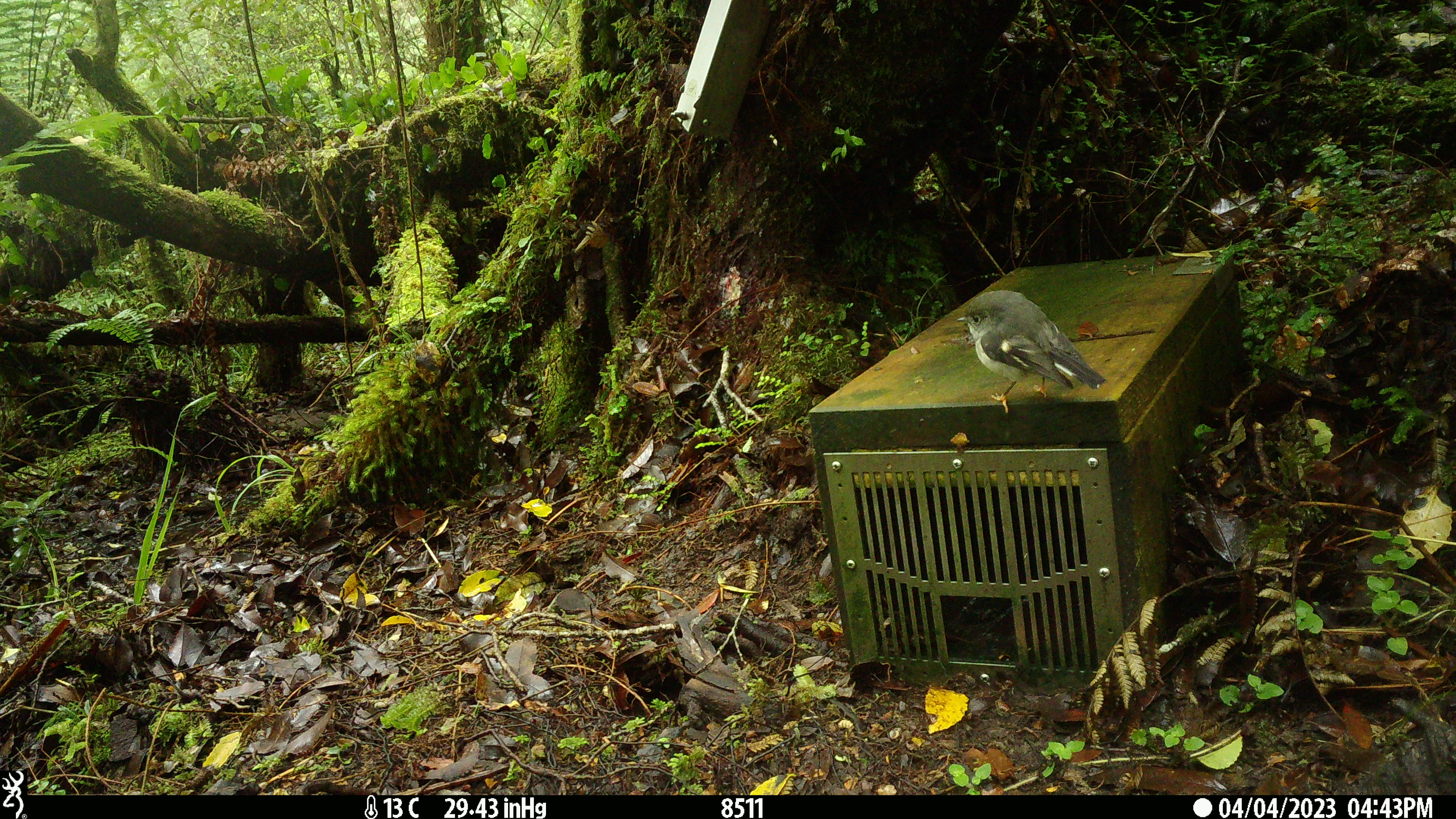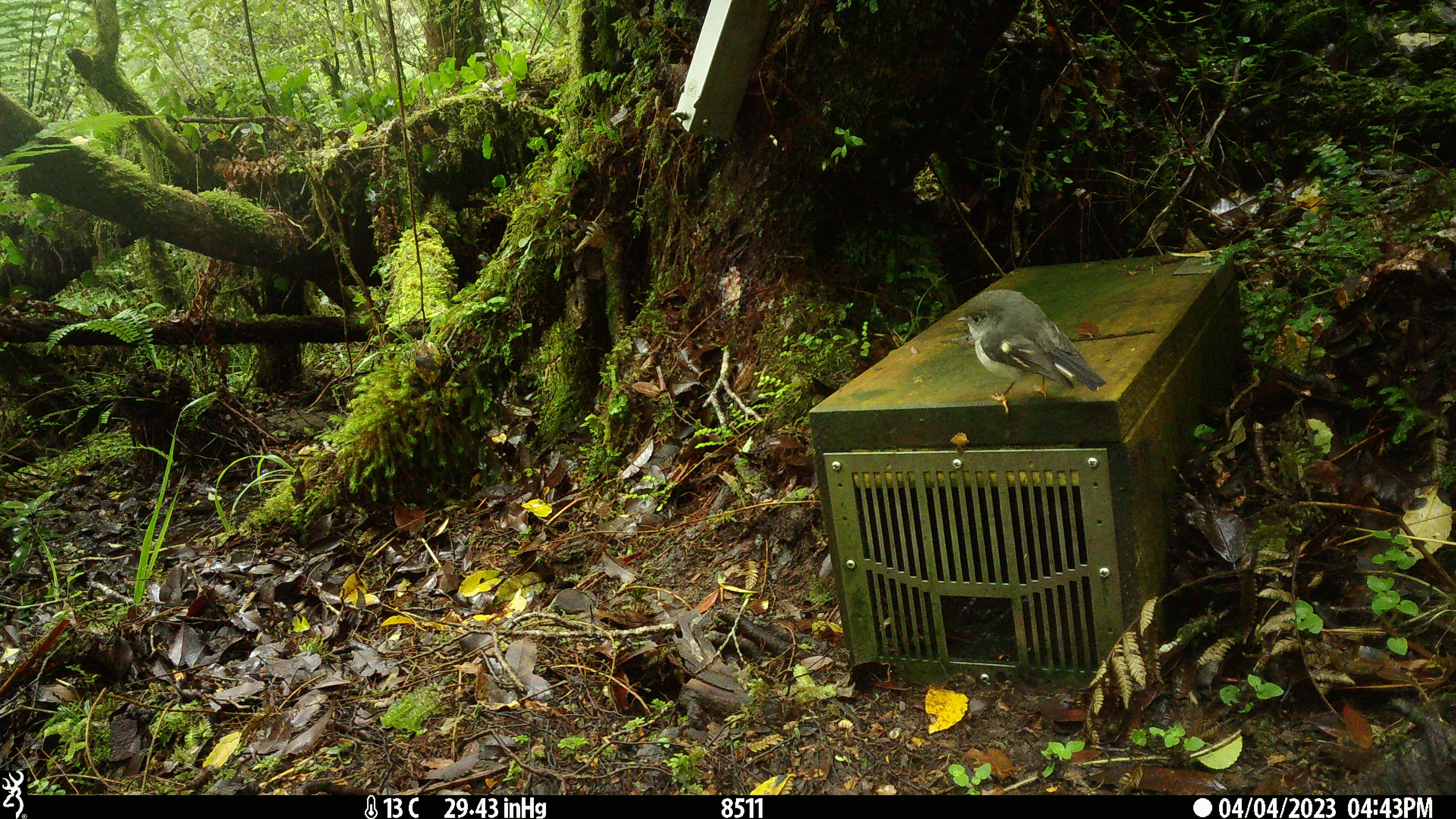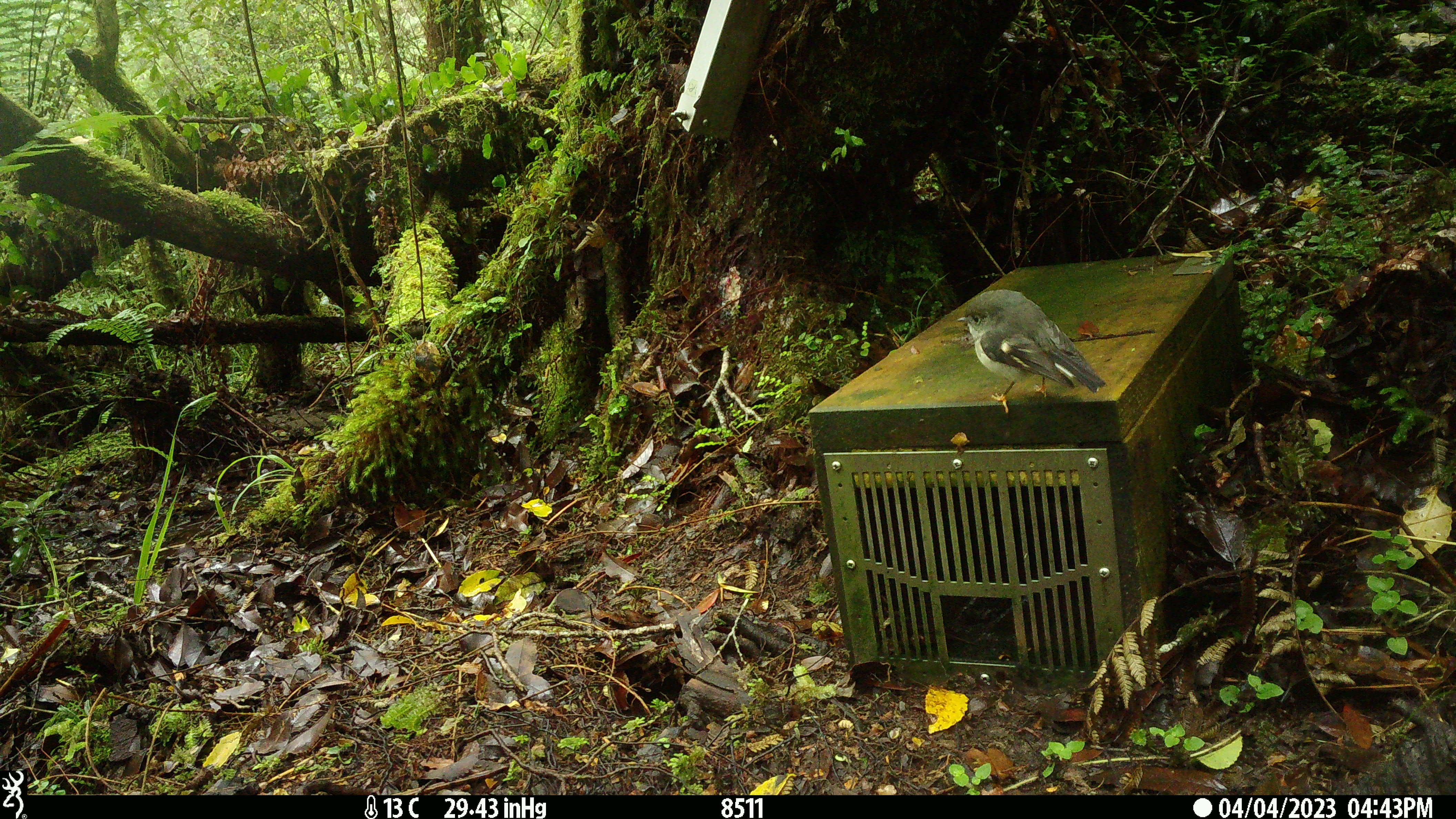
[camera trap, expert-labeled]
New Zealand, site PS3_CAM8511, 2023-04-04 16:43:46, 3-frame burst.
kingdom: Animalia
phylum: Chordata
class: Aves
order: Passeriformes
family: Petroicidae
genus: Petroica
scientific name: Petroica macrocephala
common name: tomtit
Tomtit (Petroica macrocephala).